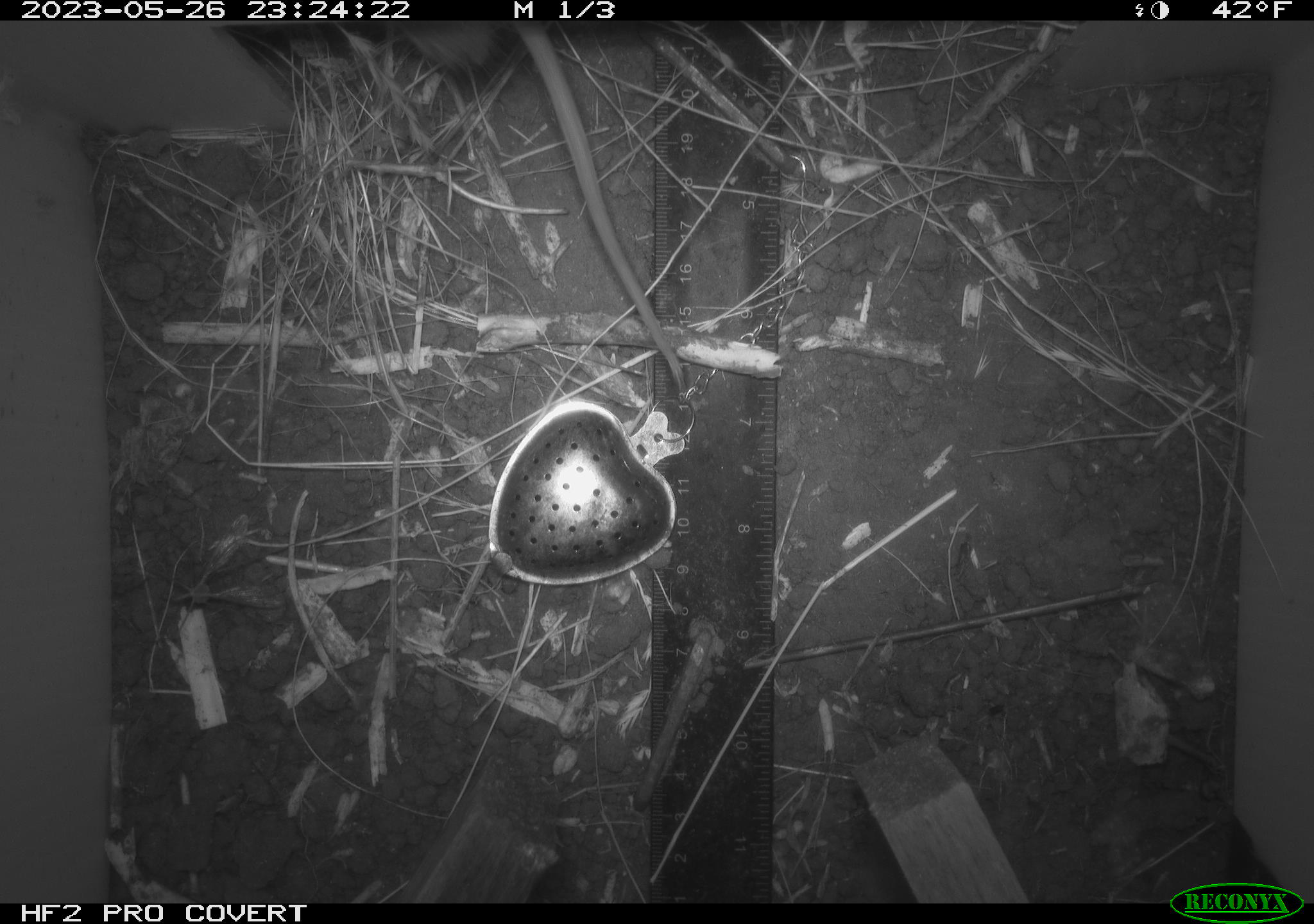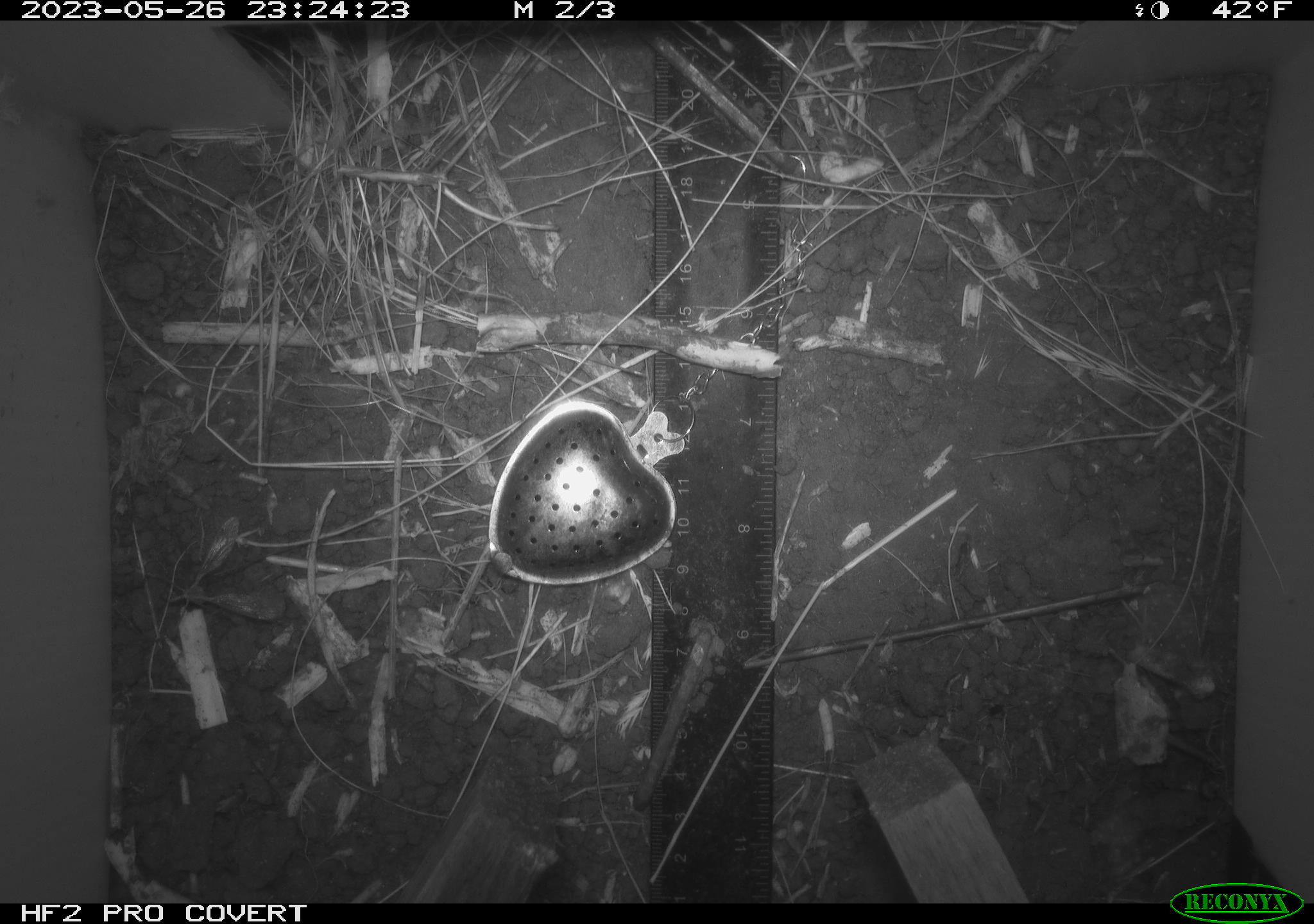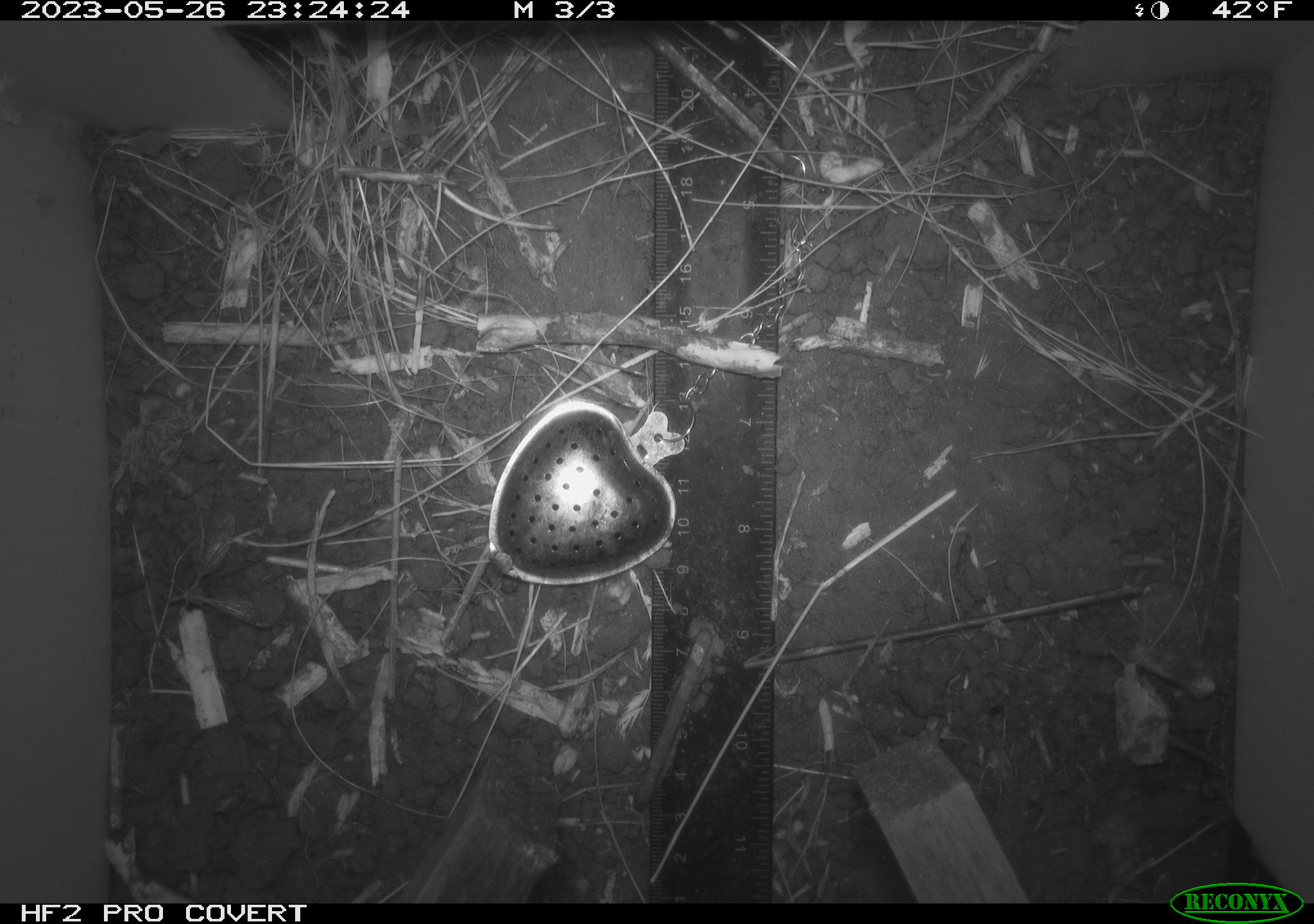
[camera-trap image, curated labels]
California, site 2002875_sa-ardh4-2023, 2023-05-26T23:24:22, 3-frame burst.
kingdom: Animalia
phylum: Chordata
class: Mammalia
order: Rodentia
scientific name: Rodentia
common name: mouse species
Mouse species (Rodentia).